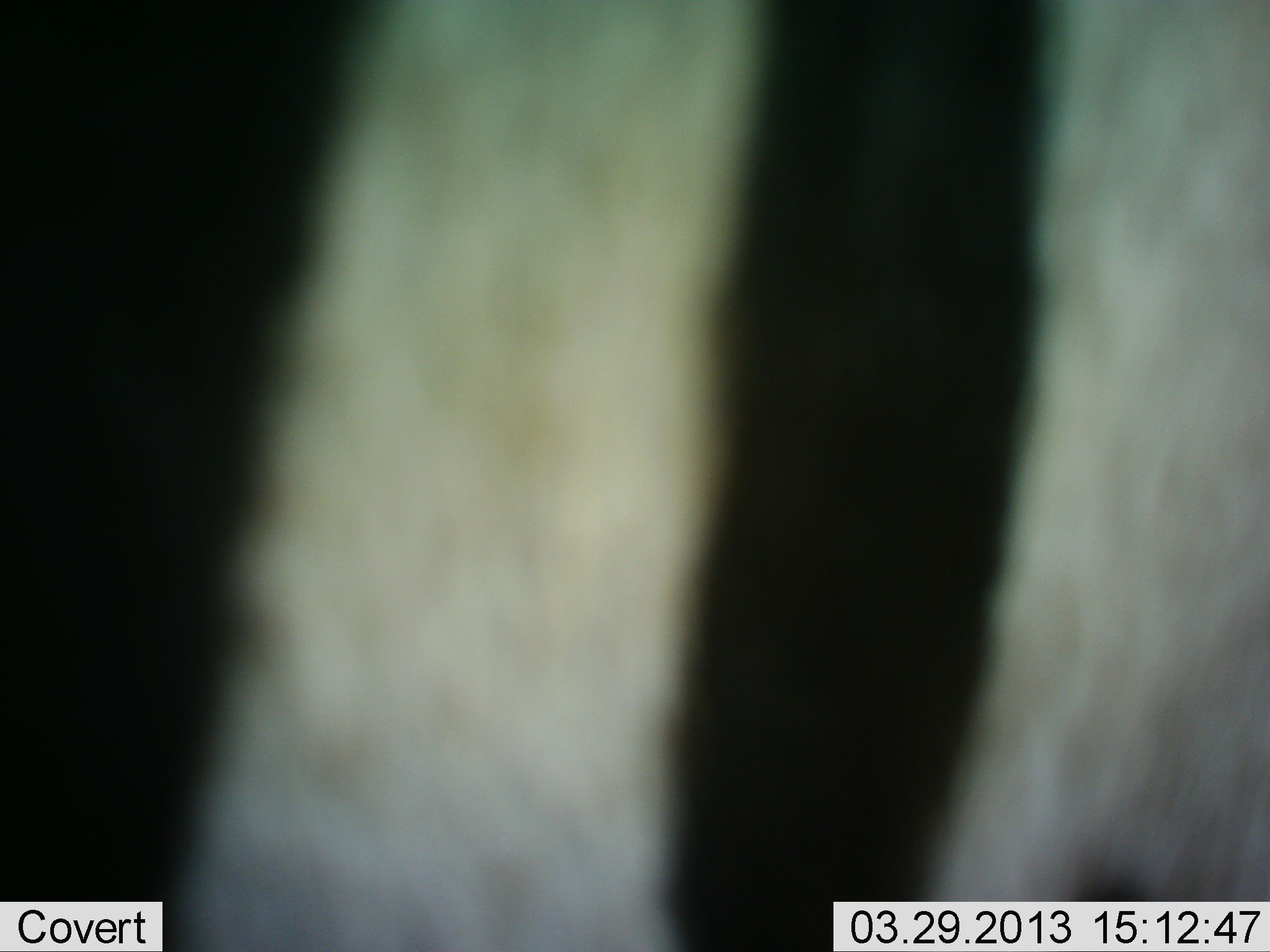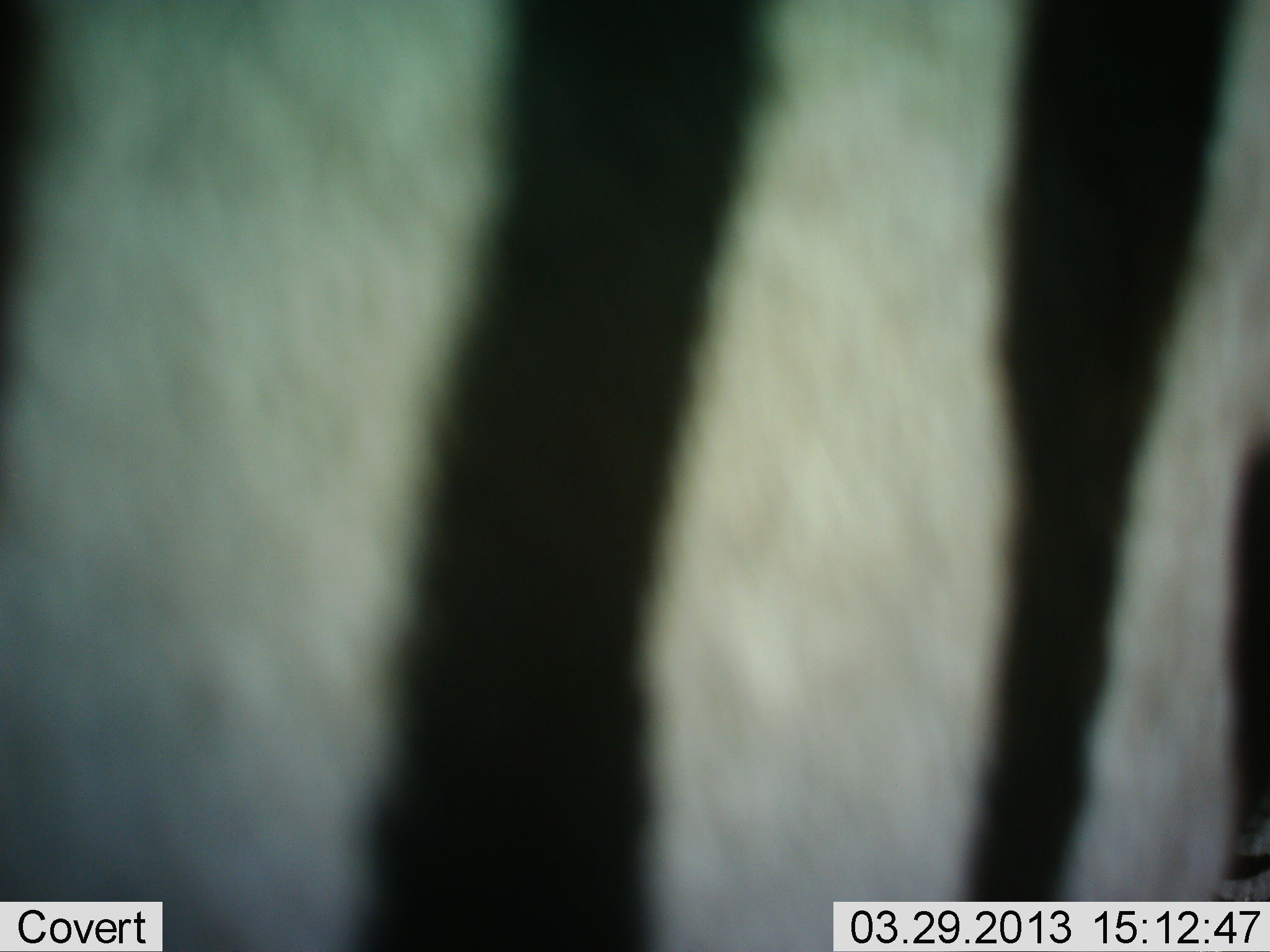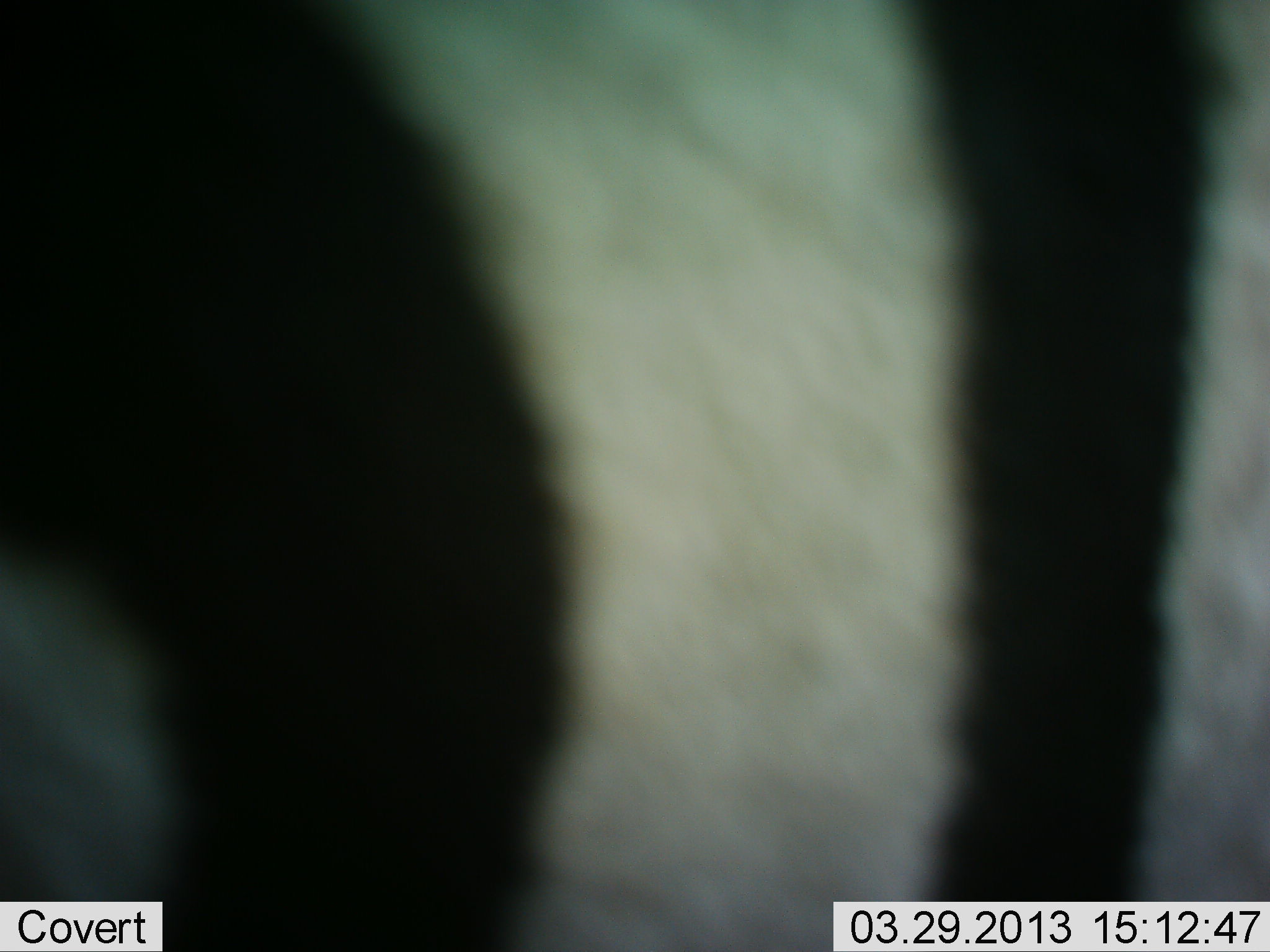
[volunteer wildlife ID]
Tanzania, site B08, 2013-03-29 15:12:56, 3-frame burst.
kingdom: Animalia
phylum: Chordata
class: Mammalia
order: Perissodactyla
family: Equidae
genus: Equus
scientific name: Equus quagga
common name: plains zebra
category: zebra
Zebra (plains zebra) (Equus quagga), count 1. Behavior (volunteer vote fractions): standing 53%, resting 0%, moving 44%, interacting 3%. Young present (vote fraction): 0%. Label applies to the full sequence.